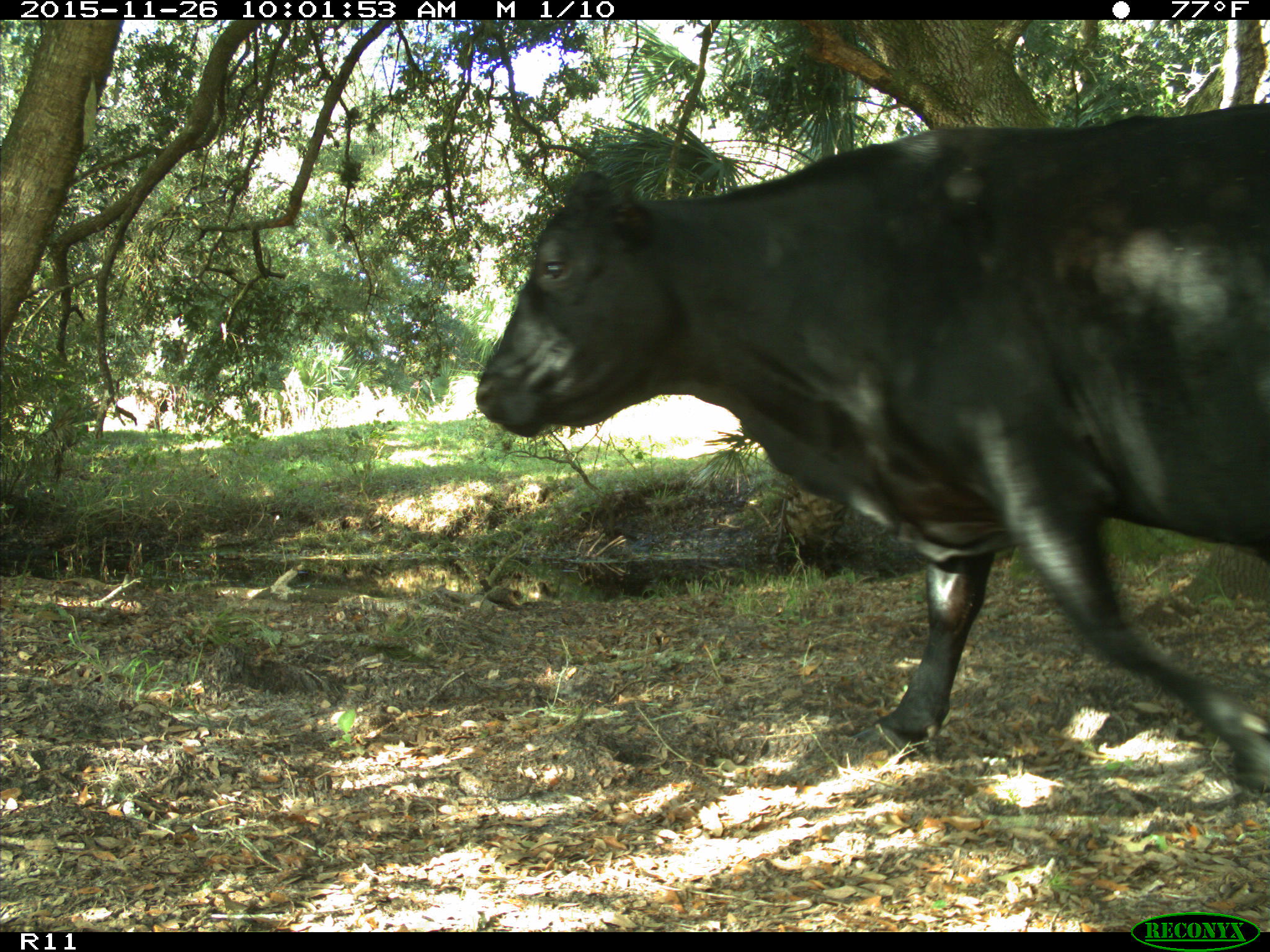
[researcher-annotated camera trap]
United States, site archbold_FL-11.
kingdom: Animalia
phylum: Chordata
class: Mammalia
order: Artiodactyla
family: Bovidae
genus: Bos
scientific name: Bos taurus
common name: domestic cow